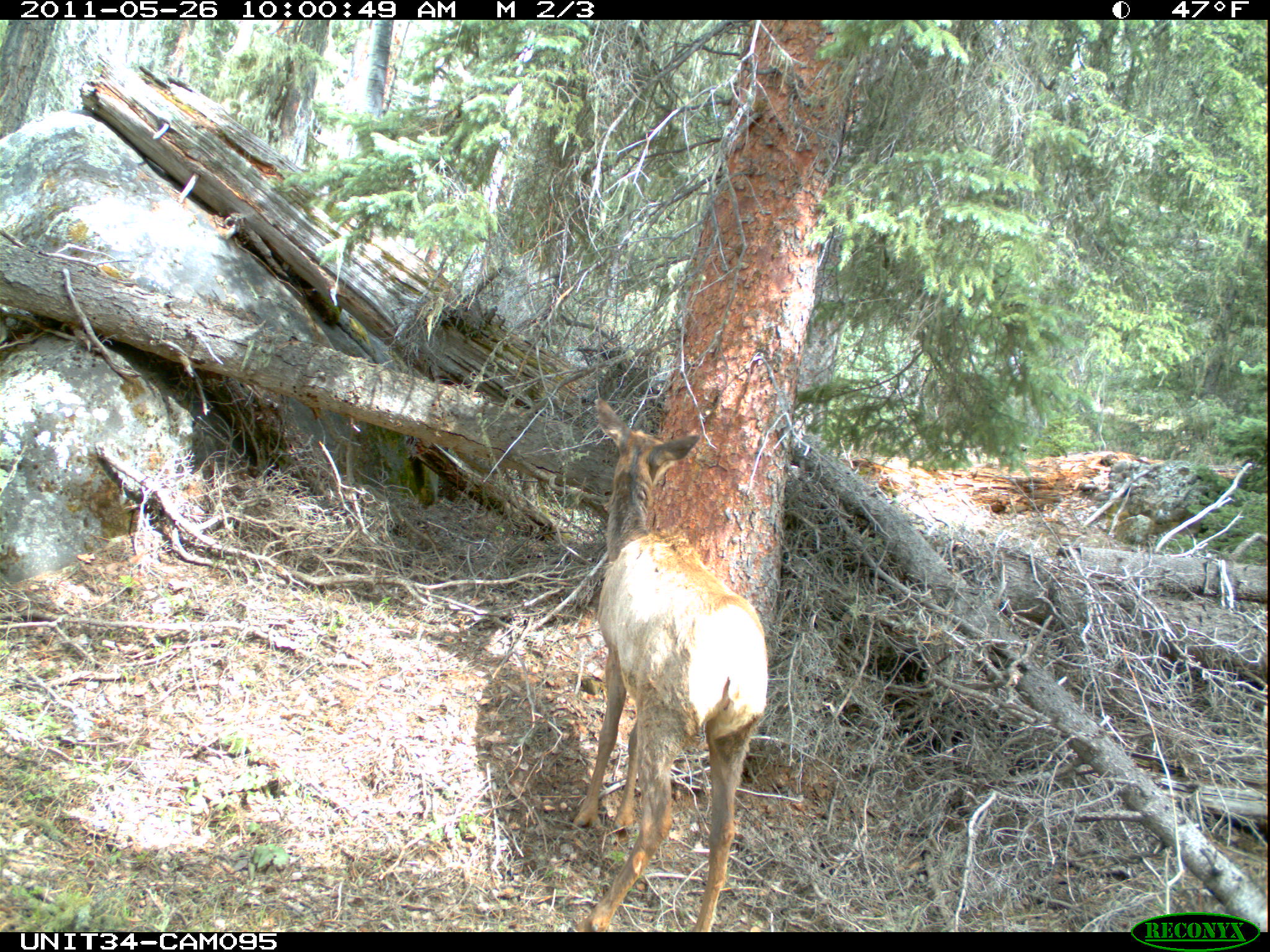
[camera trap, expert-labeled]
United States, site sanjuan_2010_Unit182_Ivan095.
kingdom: Animalia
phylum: Chordata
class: Mammalia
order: Artiodactyla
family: Cervidae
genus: Cervus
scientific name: Cervus elaphus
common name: red deer